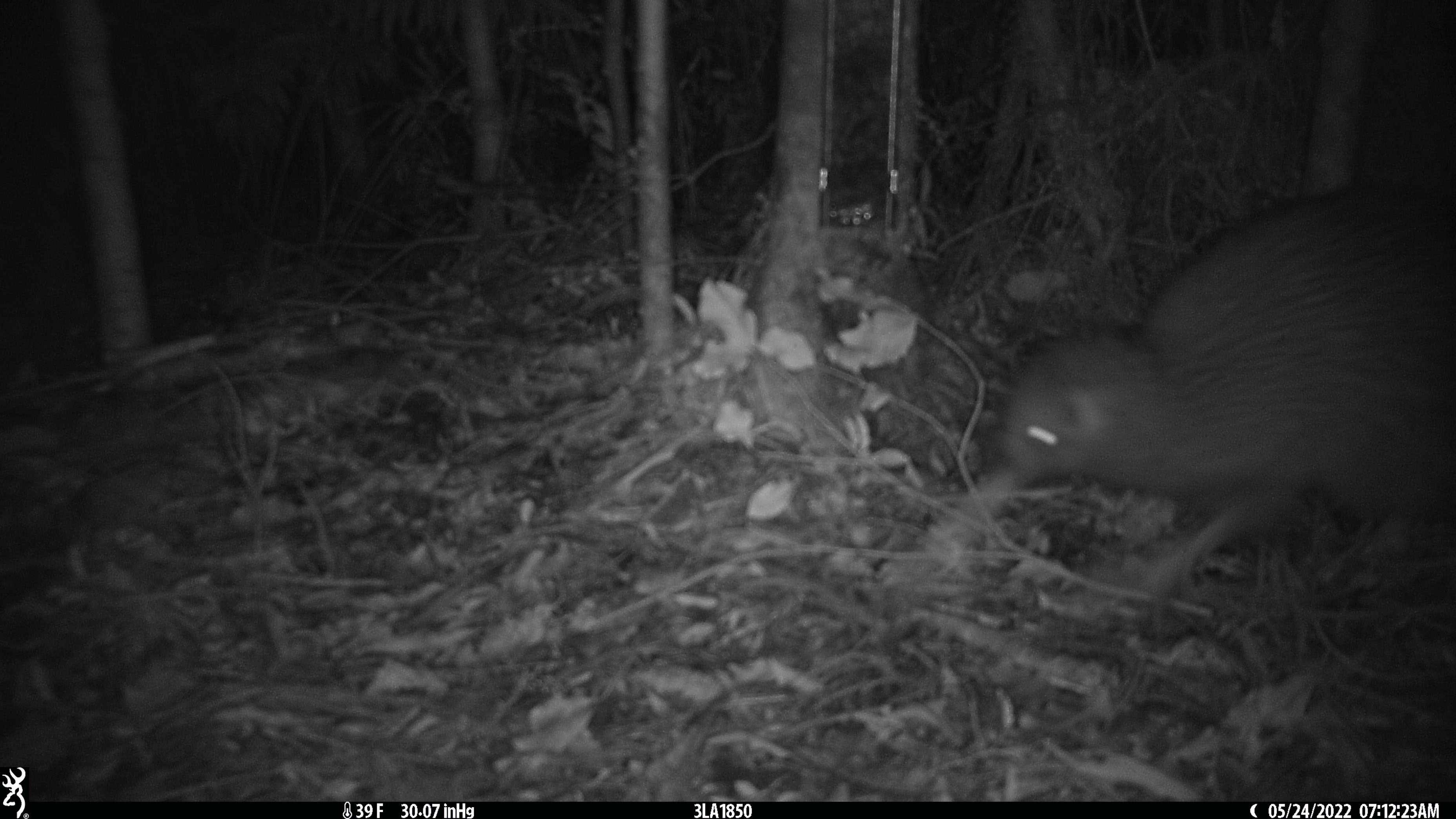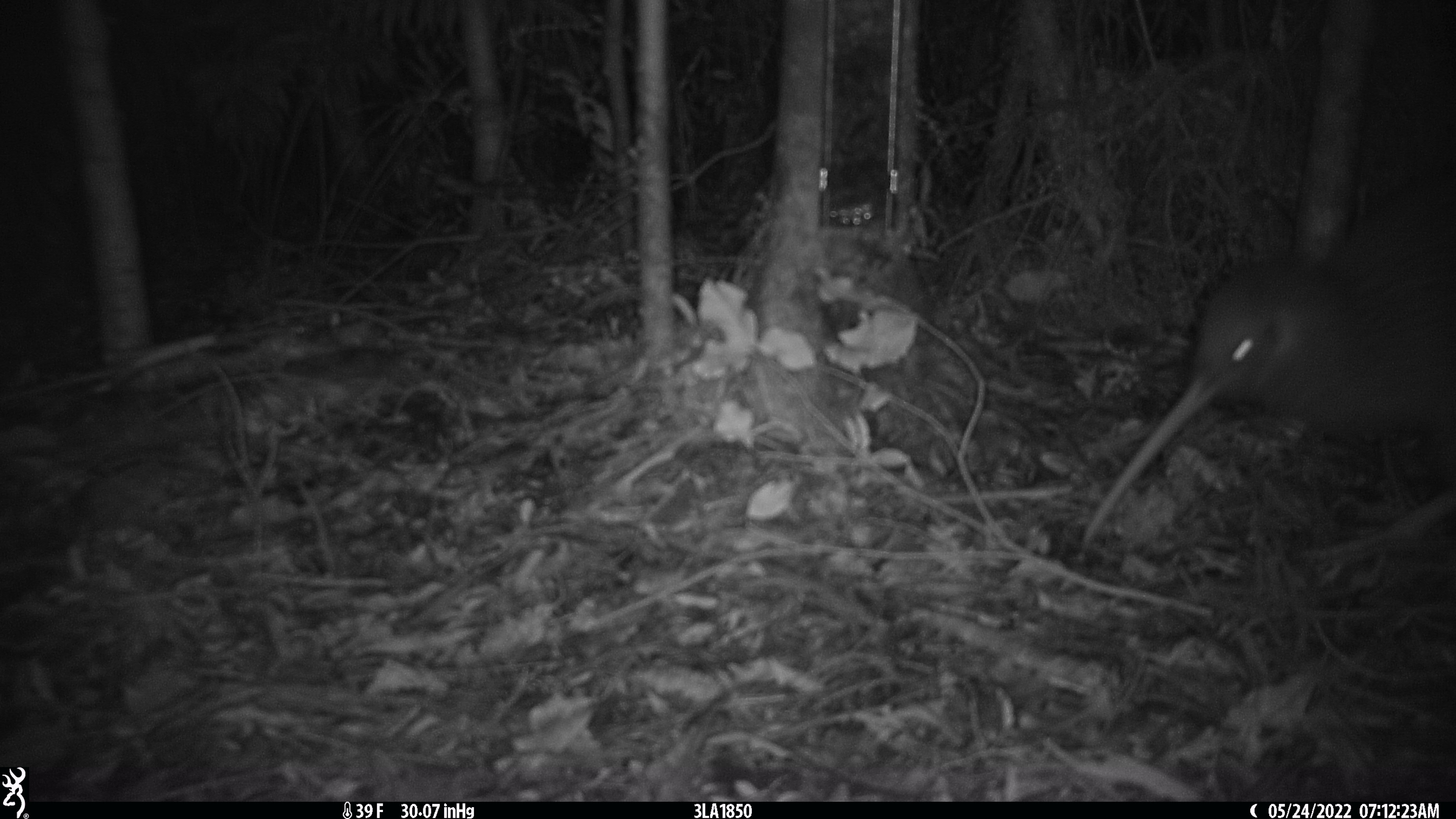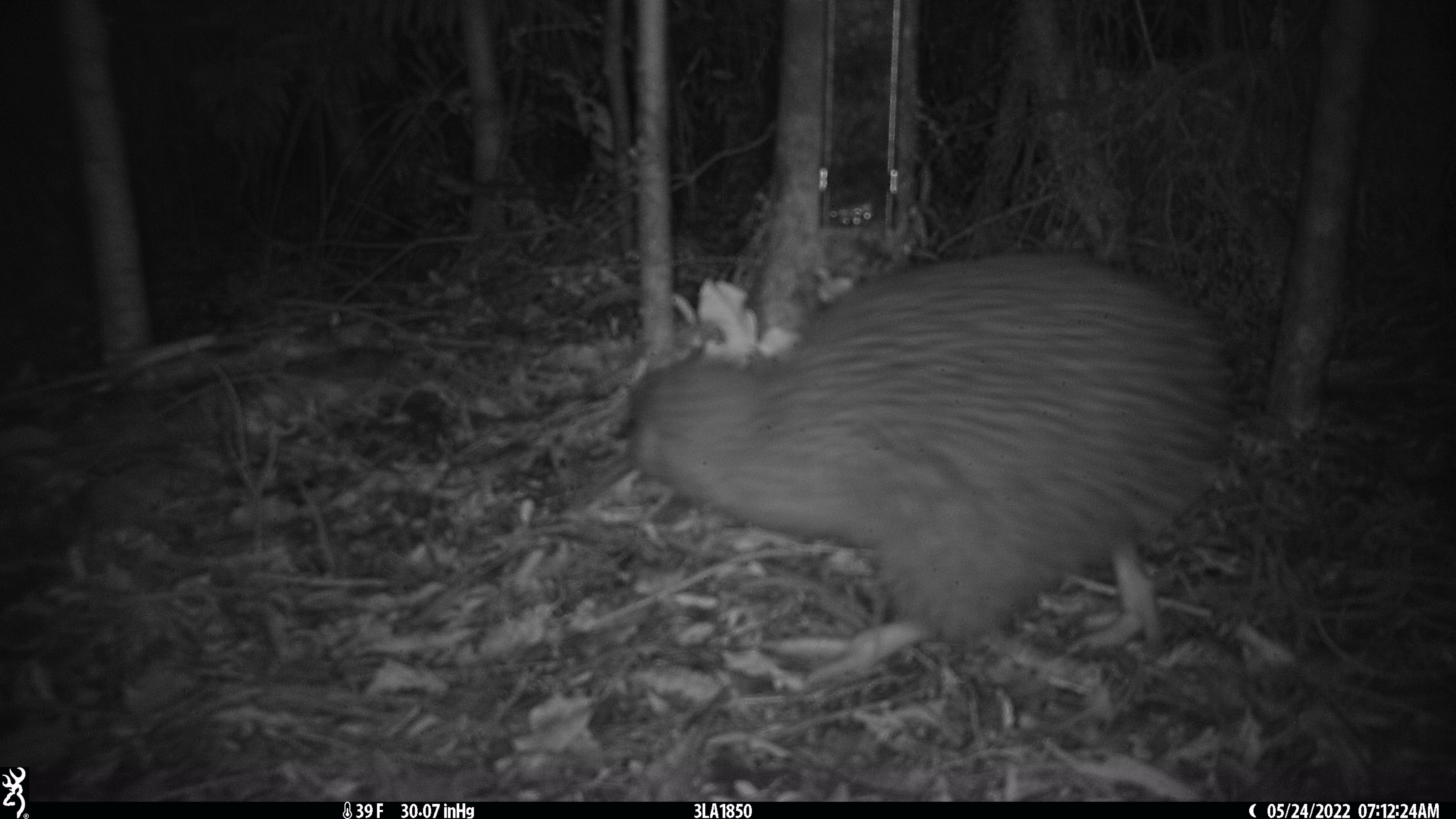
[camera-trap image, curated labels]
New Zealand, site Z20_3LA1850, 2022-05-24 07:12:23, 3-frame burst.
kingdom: Animalia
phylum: Chordata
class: Aves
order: Apterygiformes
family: Apterygidae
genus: Apteryx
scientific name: Apteryx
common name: kiwi